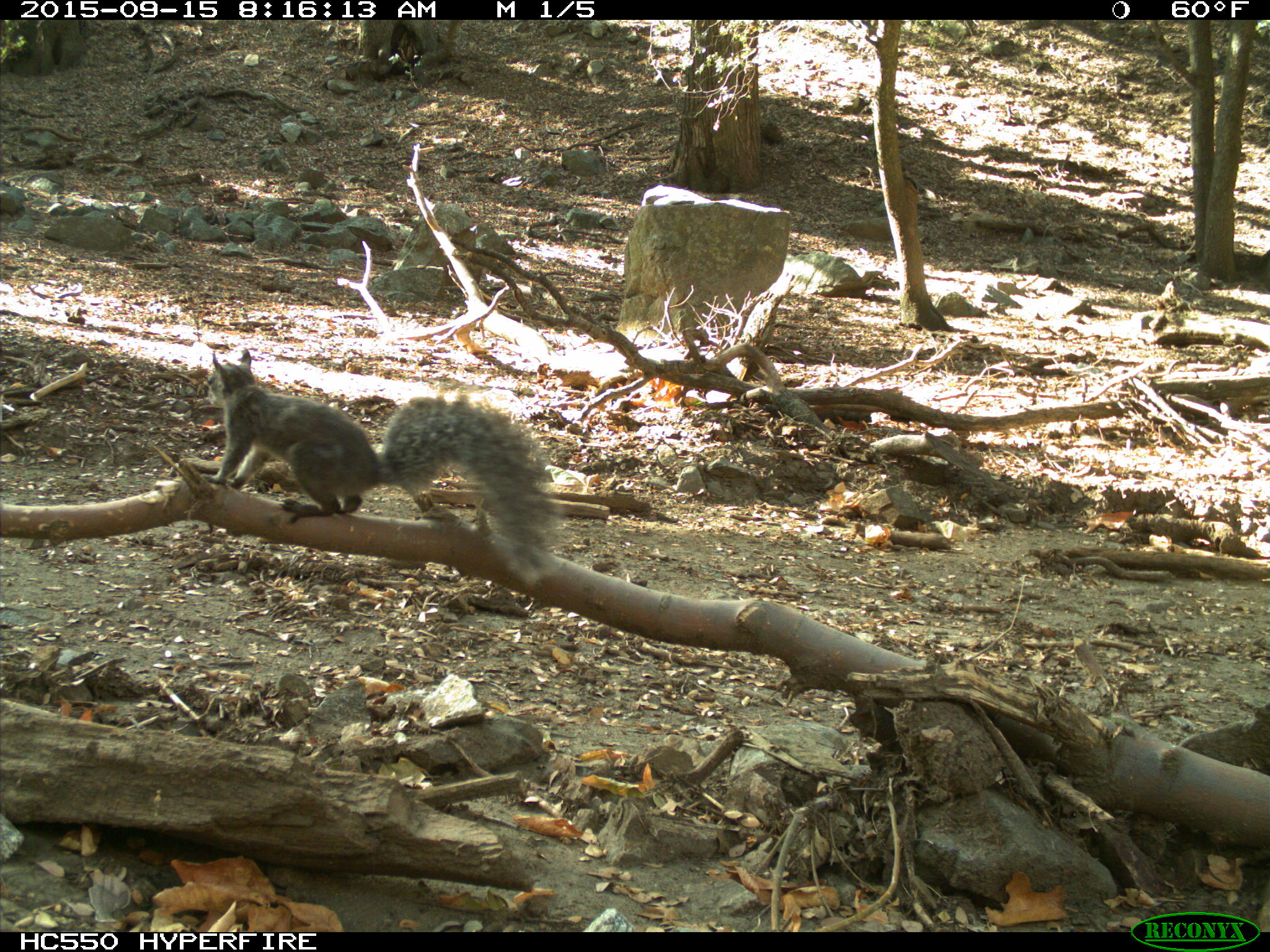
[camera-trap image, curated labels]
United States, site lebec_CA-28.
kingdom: Animalia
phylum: Chordata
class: Mammalia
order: Rodentia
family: Sciuridae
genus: Sciurus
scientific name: Sciurus carolinensis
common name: eastern gray squirrel